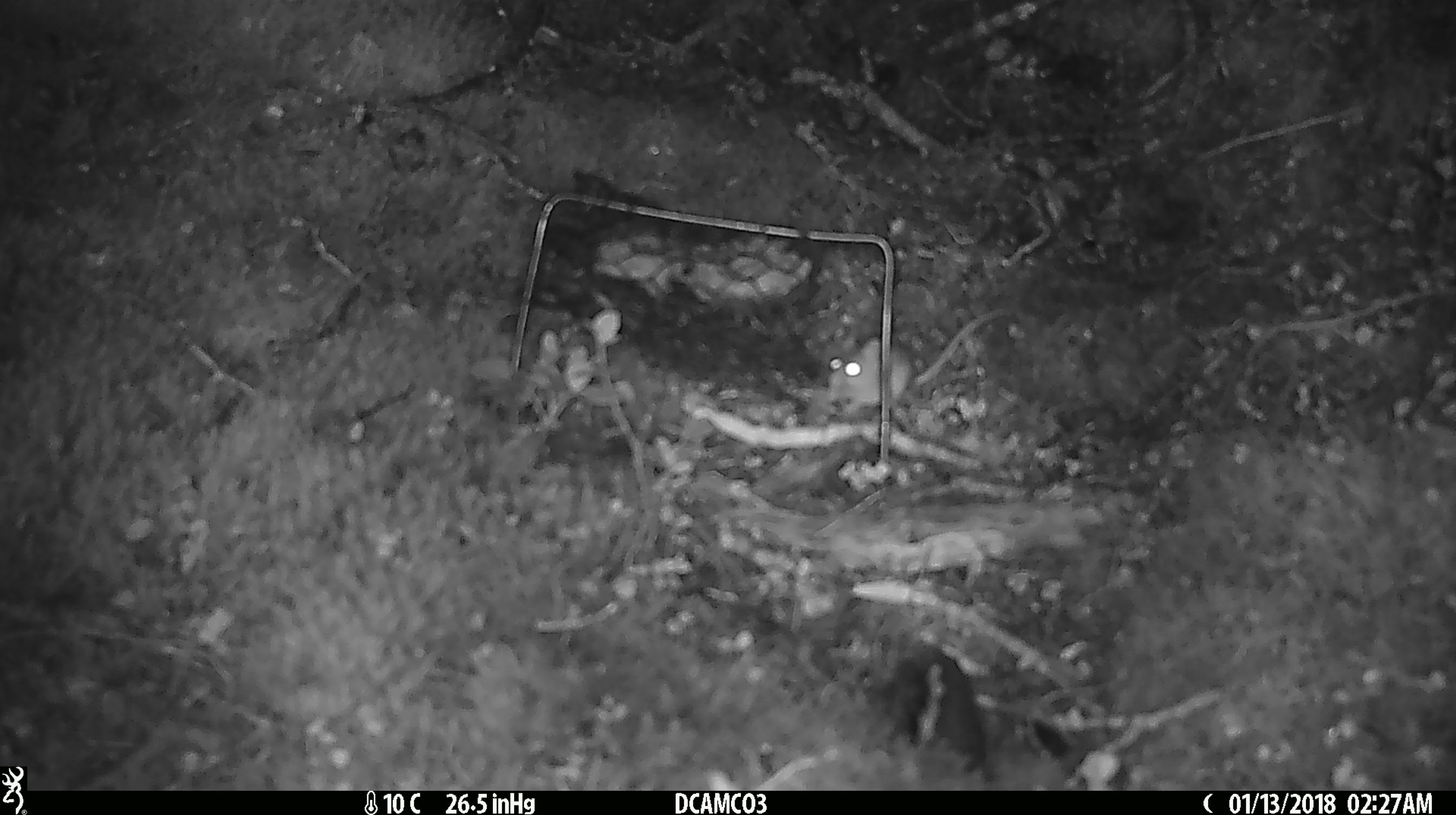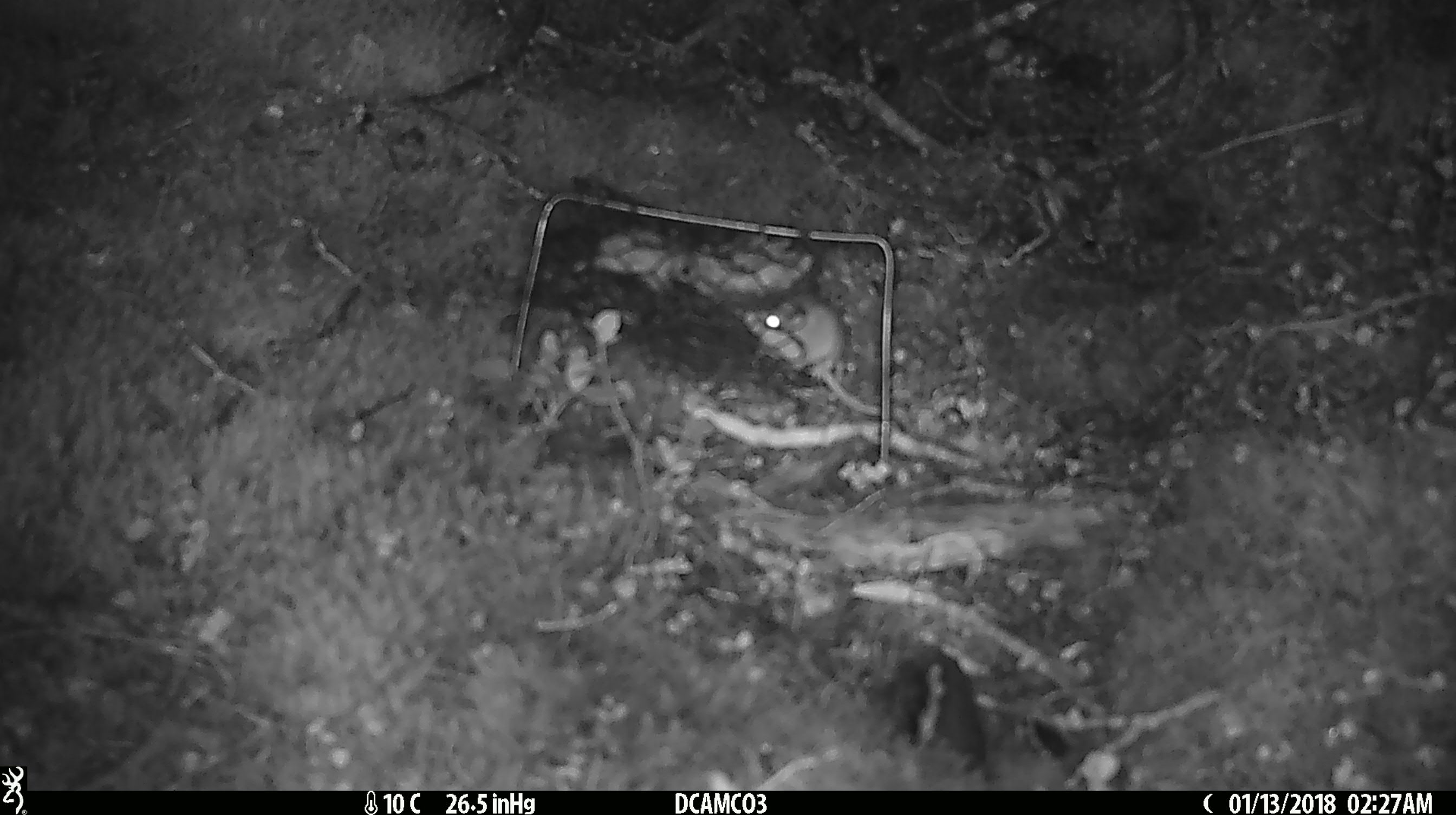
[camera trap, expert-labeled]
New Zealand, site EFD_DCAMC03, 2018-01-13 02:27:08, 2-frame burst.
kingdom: Animalia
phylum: Chordata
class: Mammalia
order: Rodentia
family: Muridae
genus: Mus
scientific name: Mus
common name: mouse